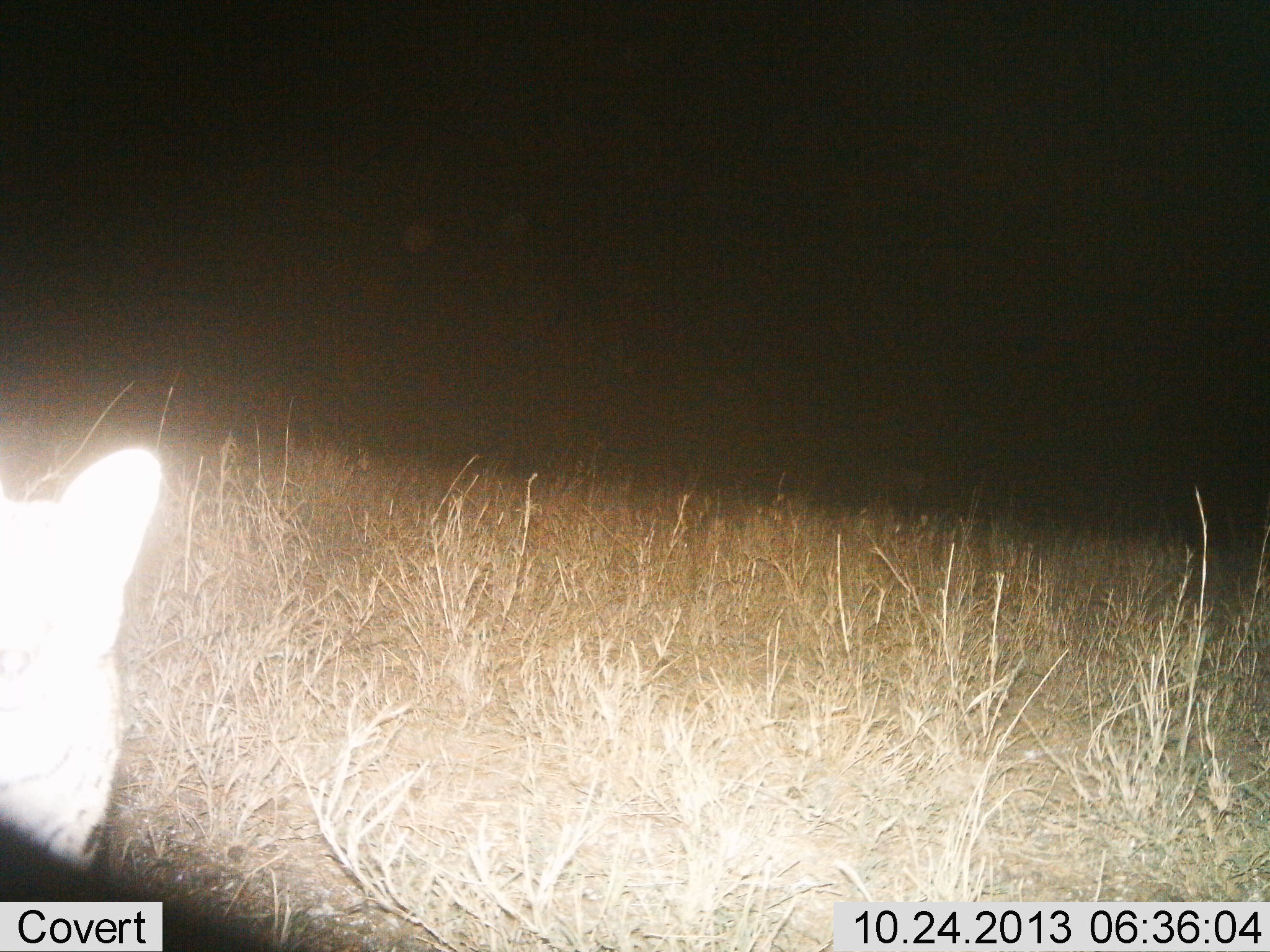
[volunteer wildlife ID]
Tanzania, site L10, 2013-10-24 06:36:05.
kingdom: Animalia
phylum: Chordata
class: Mammalia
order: Carnivora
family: Felidae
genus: Leptailurus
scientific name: Leptailurus serval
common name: serval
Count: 1.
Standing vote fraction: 100%.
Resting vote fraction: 0%.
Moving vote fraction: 0%.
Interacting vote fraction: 0%.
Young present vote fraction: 0%.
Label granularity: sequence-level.